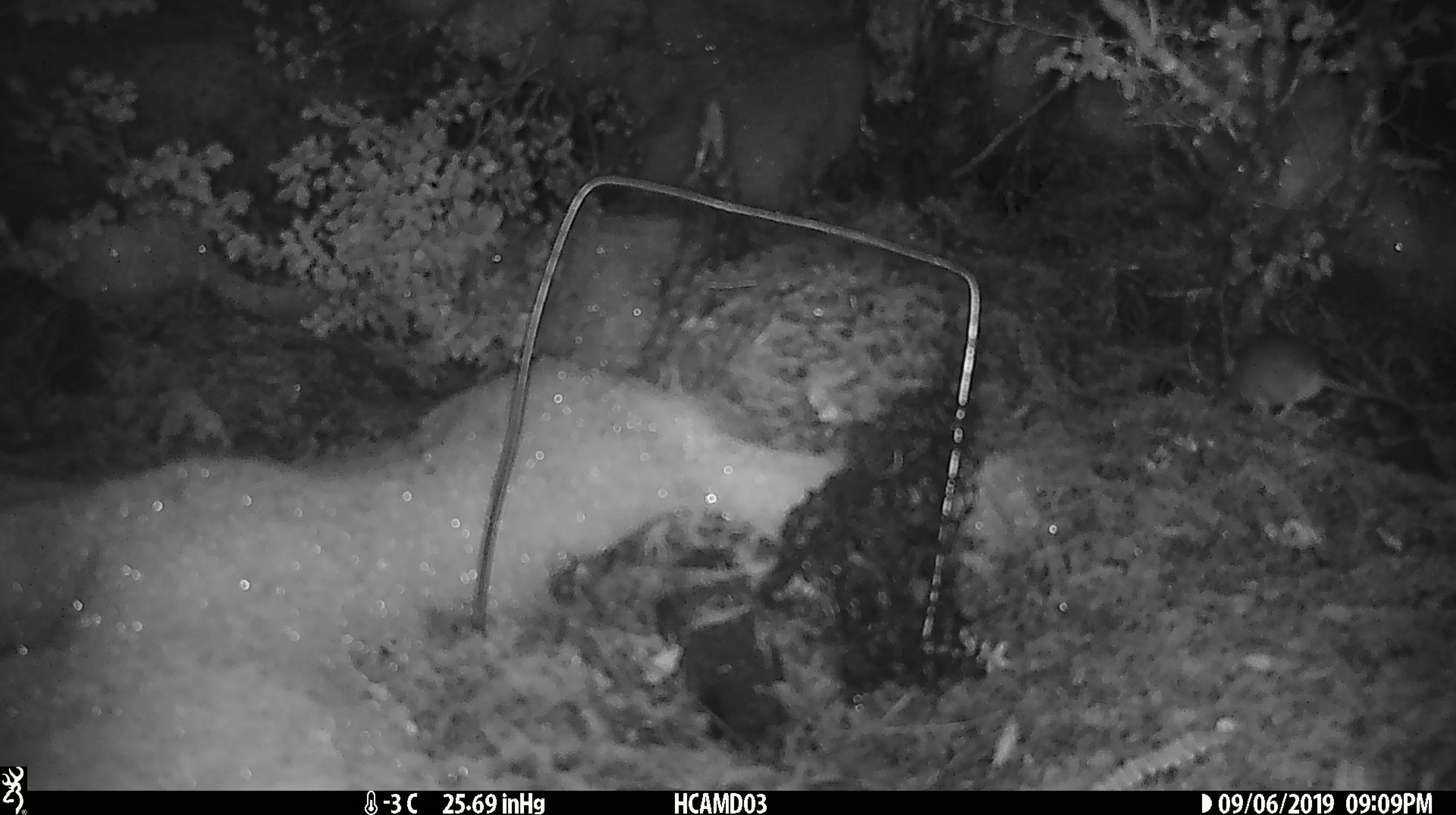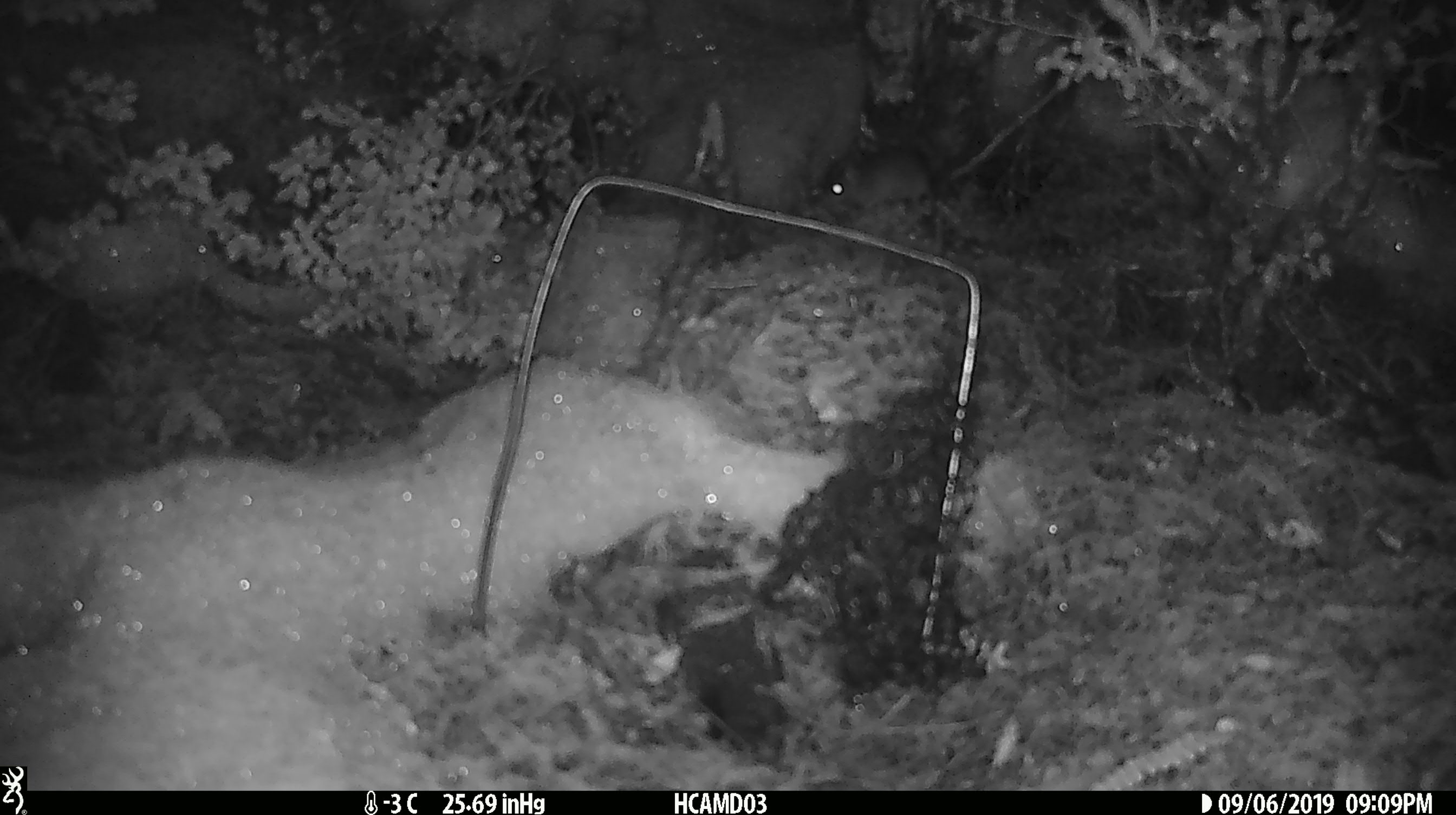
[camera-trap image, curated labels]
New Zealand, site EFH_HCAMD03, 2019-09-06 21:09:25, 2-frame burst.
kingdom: Animalia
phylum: Chordata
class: Mammalia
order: Rodentia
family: Muridae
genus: Mus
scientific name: Mus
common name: mouse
Mouse (Mus).